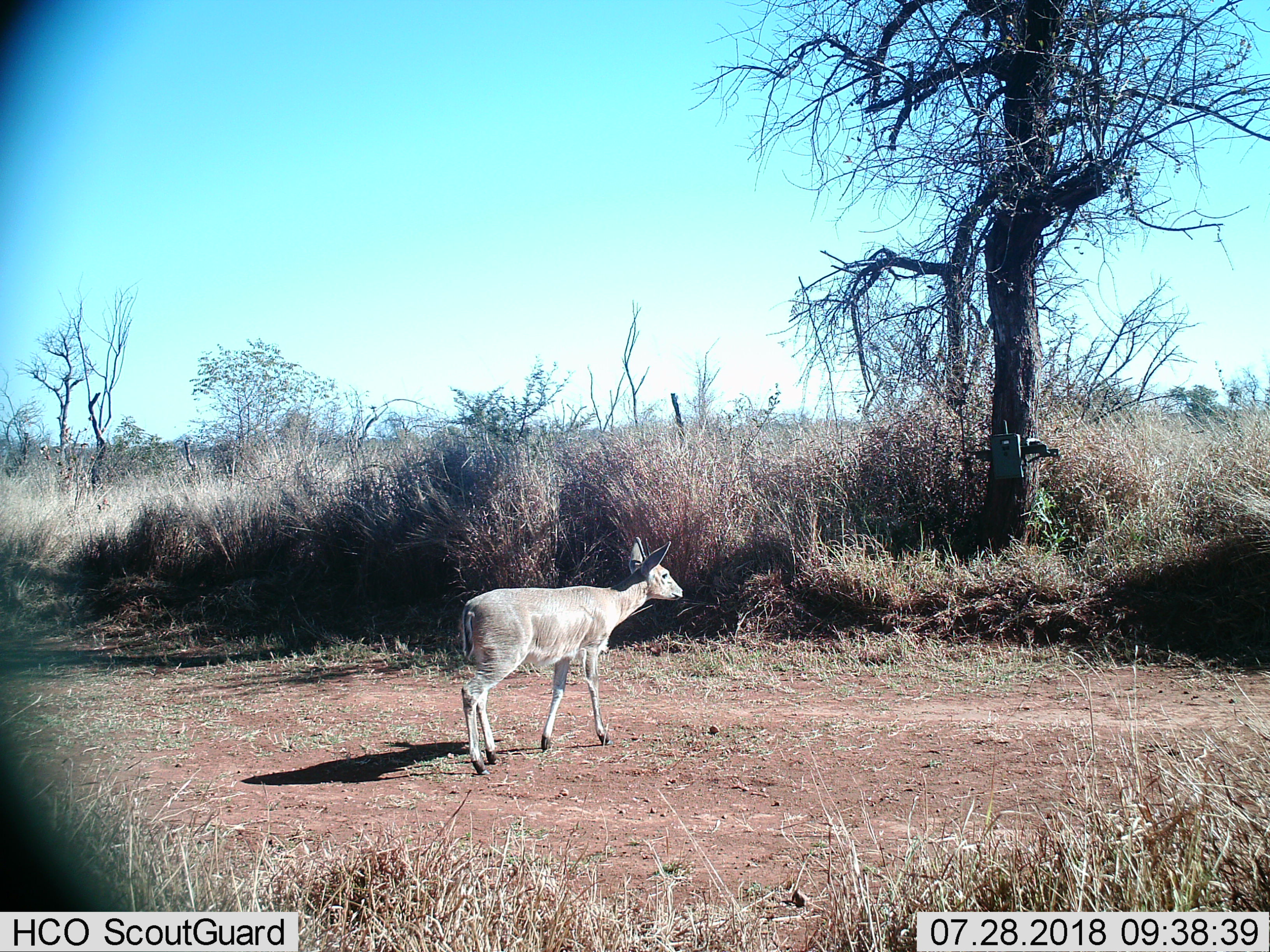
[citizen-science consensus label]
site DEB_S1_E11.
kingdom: Animalia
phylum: Chordata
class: Mammalia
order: Artiodactyla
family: Bovidae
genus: Sylvicapra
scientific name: Sylvicapra grimmia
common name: common duiker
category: duikercommongrey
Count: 1.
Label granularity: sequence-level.